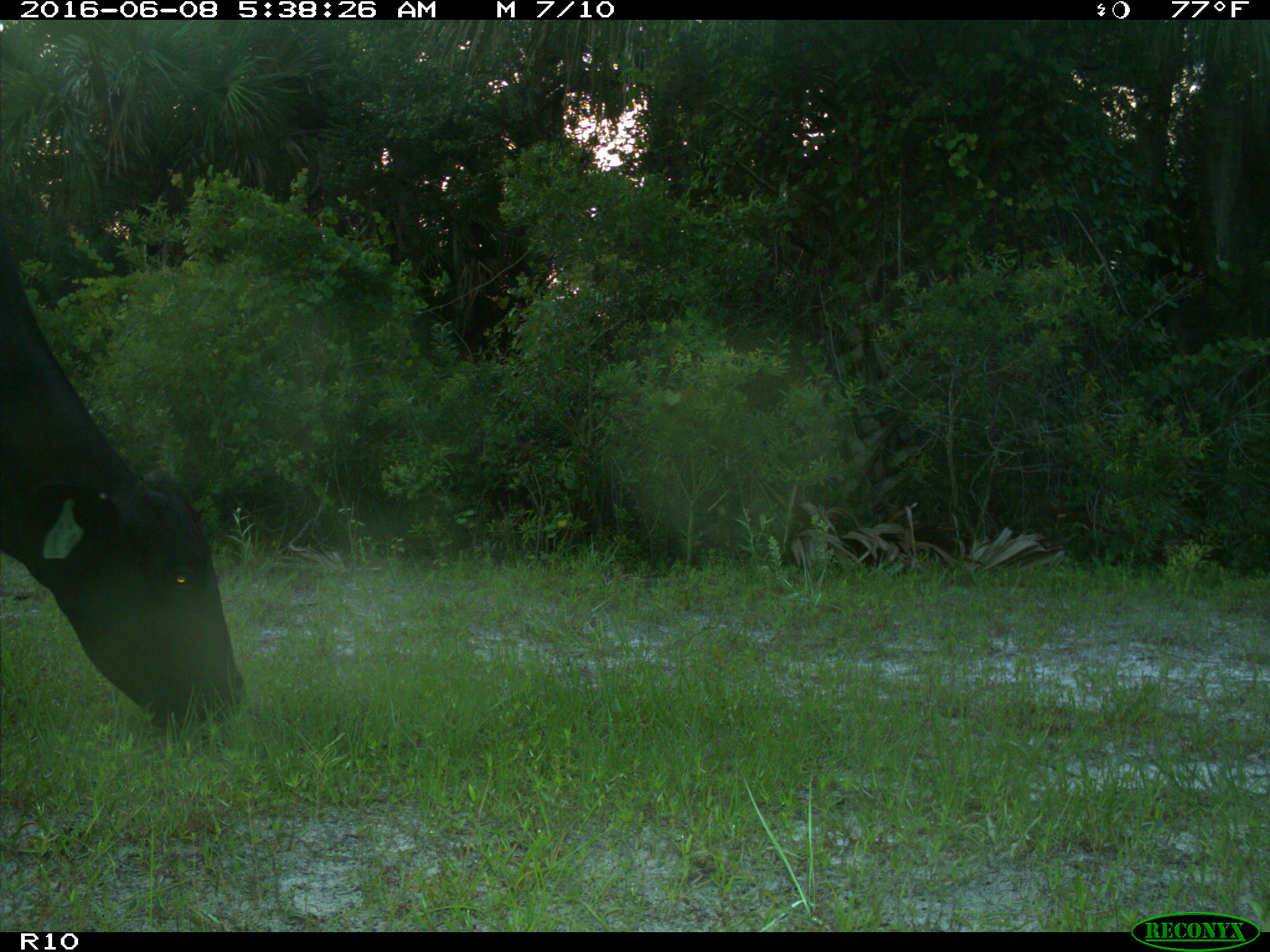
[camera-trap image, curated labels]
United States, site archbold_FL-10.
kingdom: Animalia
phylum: Chordata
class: Mammalia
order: Artiodactyla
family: Bovidae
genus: Bos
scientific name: Bos taurus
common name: domestic cow